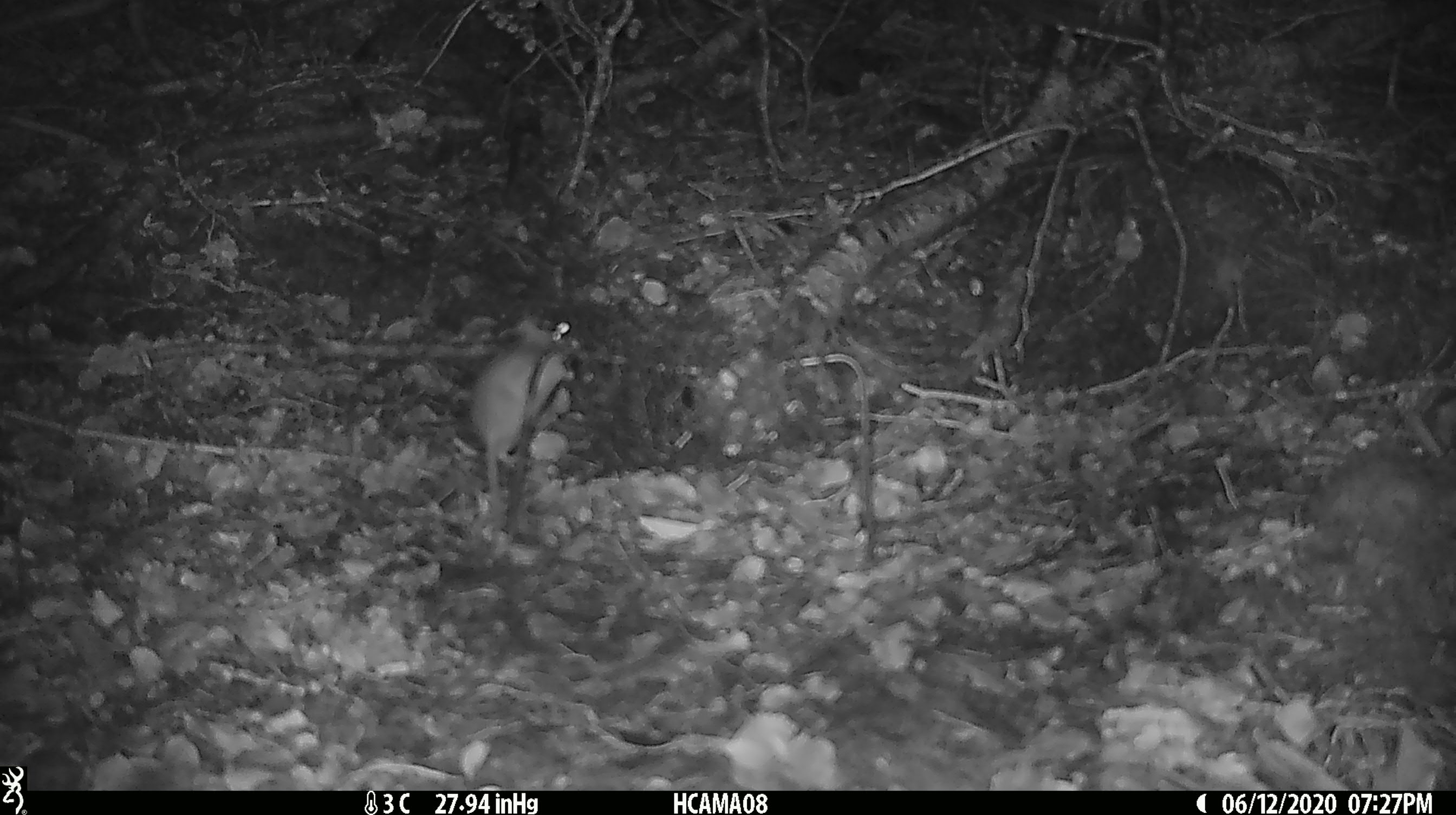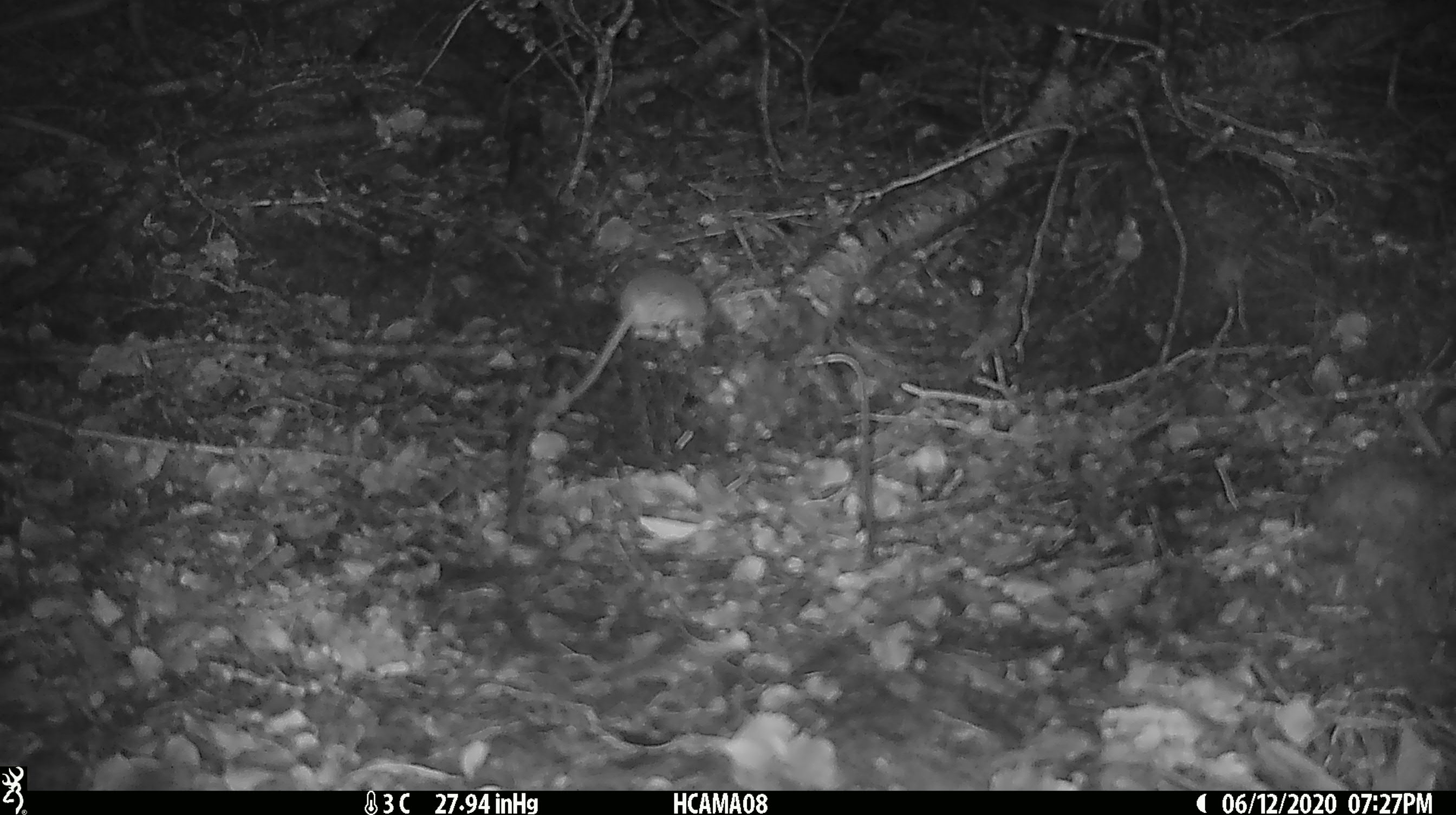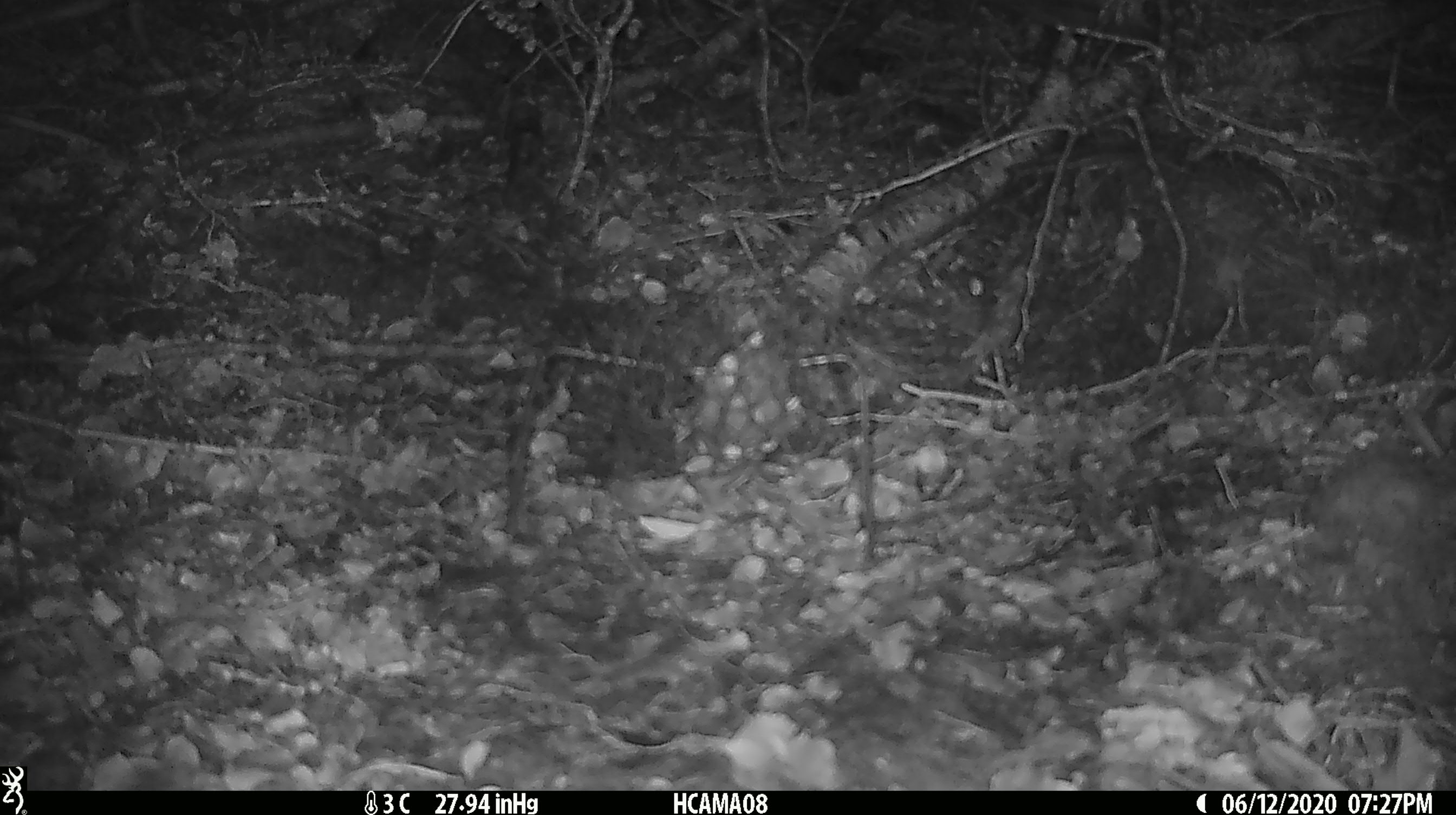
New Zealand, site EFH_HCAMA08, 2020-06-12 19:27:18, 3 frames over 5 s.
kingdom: Animalia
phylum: Chordata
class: Mammalia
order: Rodentia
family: Muridae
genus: Mus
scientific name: Mus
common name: mouse